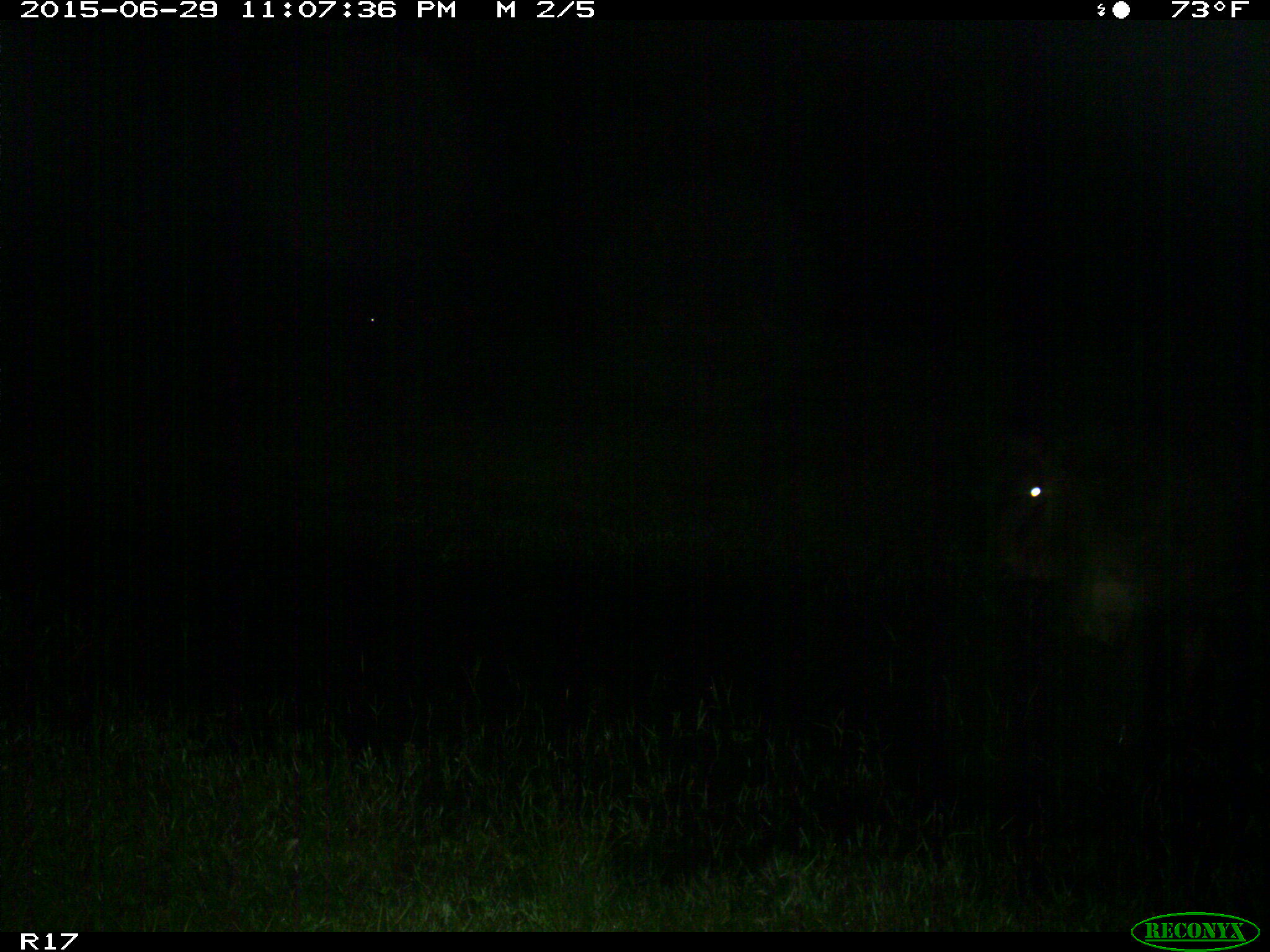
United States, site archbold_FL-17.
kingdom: Animalia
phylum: Chordata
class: Mammalia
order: Artiodactyla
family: Bovidae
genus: Bos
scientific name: Bos taurus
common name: domestic cow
Bos taurus (domestic cow).